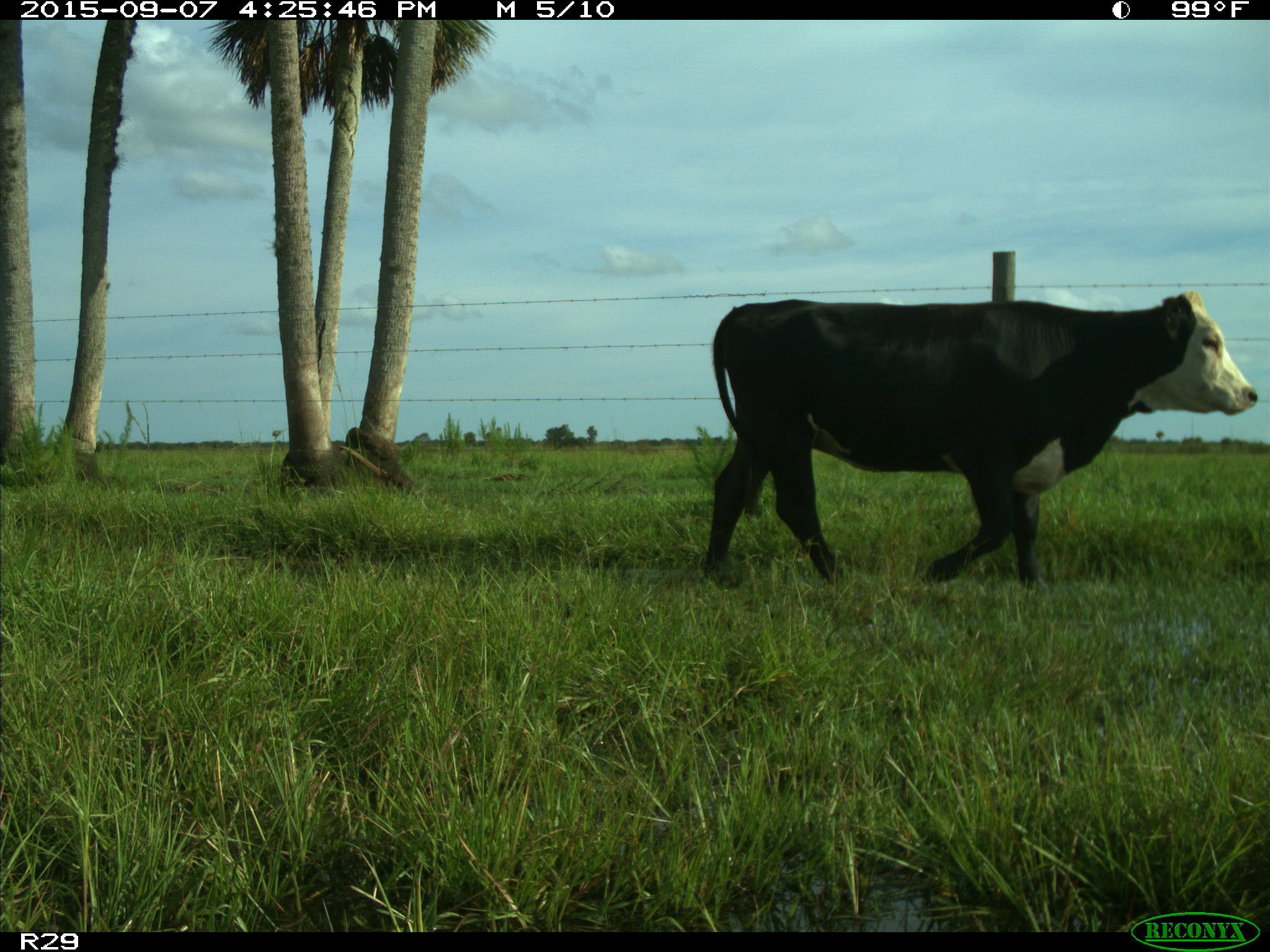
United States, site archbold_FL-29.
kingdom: Animalia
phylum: Chordata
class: Mammalia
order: Artiodactyla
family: Bovidae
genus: Bos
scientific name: Bos taurus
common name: domestic cow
Bos taurus (domestic cow).